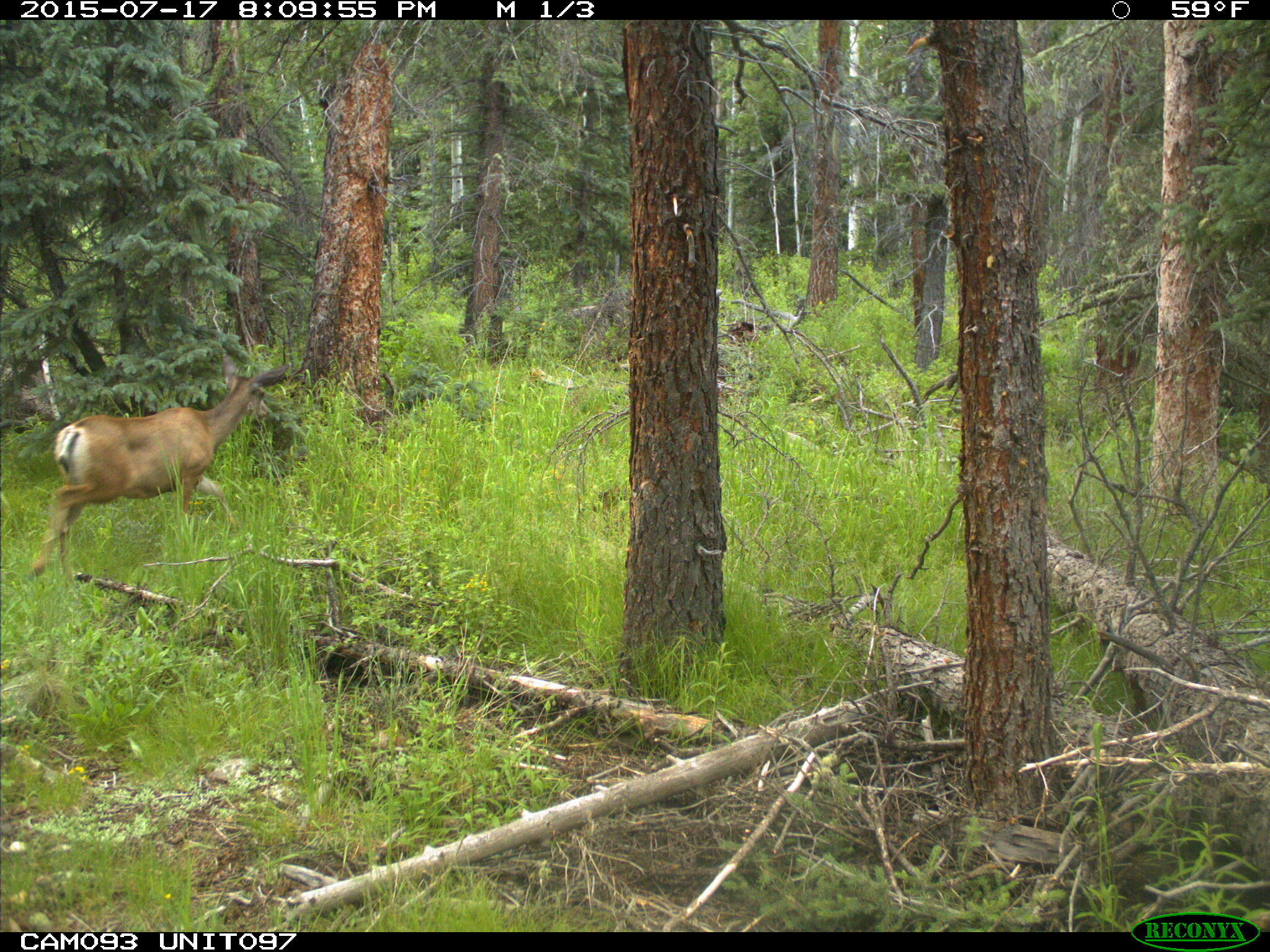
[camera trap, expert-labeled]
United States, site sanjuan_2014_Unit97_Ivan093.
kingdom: Animalia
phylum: Chordata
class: Mammalia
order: Artiodactyla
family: Cervidae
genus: Odocoileus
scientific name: Odocoileus hemionus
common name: mule deer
Odocoileus hemionus (mule deer).